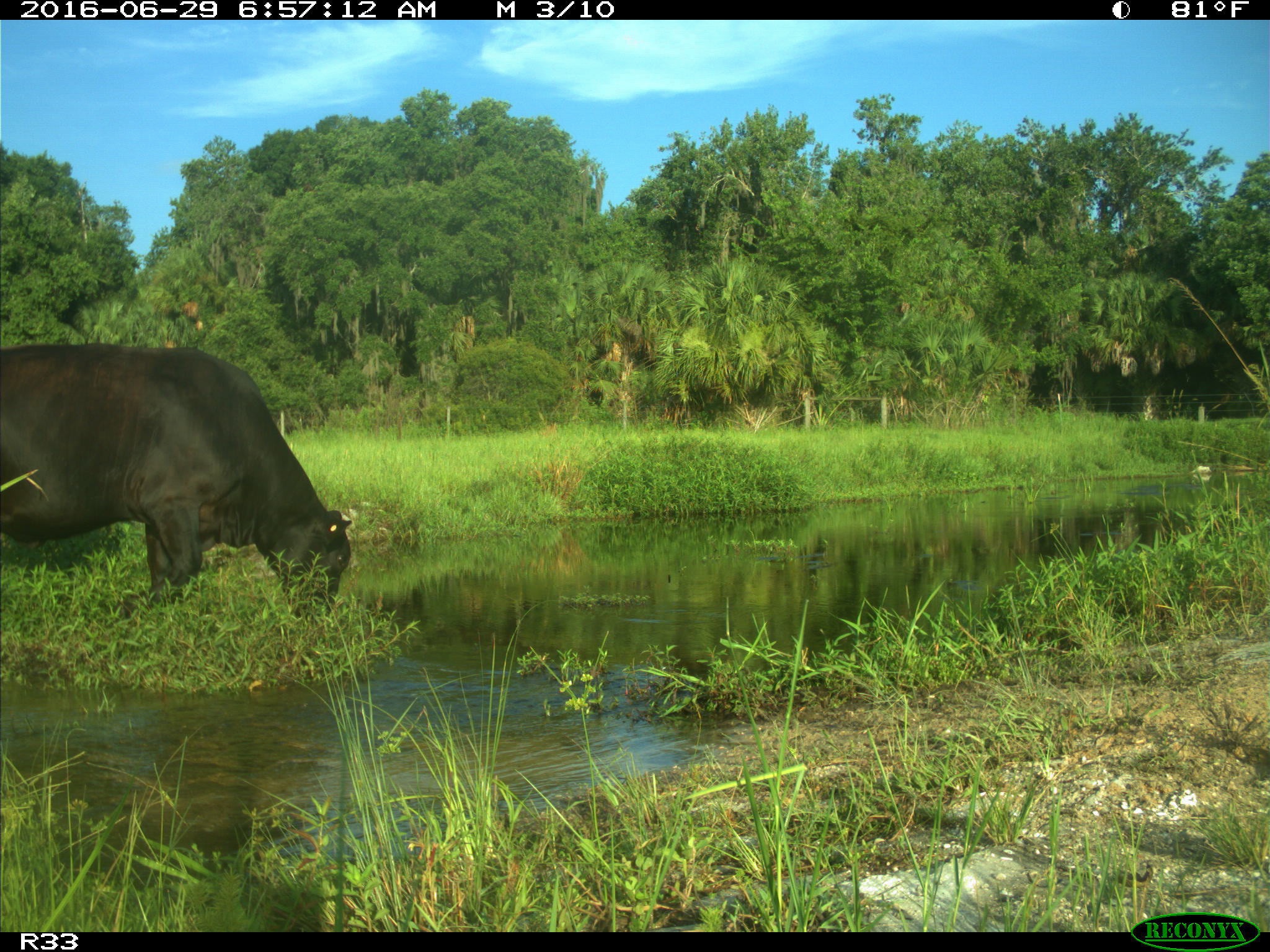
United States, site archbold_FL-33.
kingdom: Animalia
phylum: Chordata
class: Mammalia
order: Artiodactyla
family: Bovidae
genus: Bos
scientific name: Bos taurus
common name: domestic cow